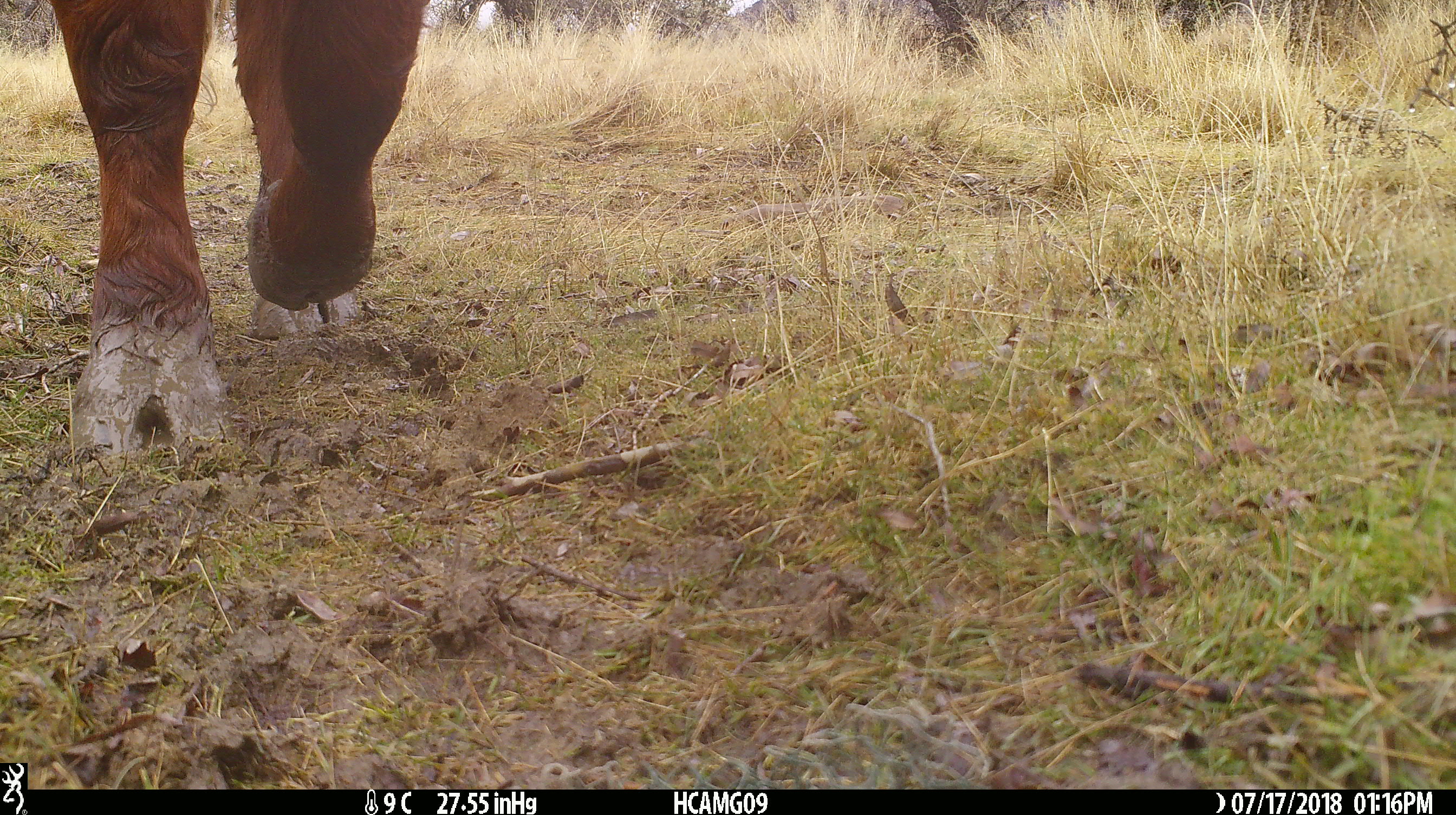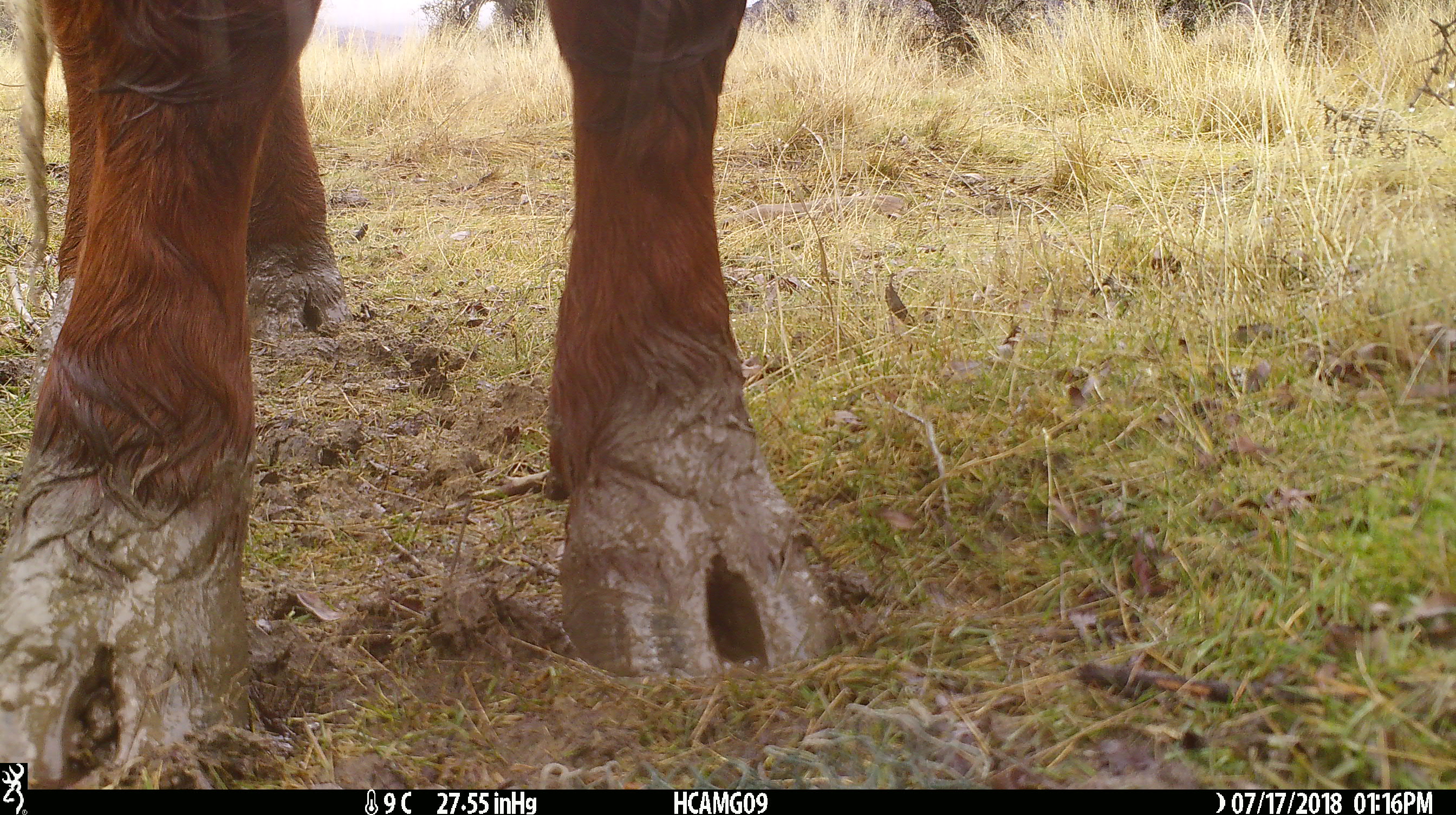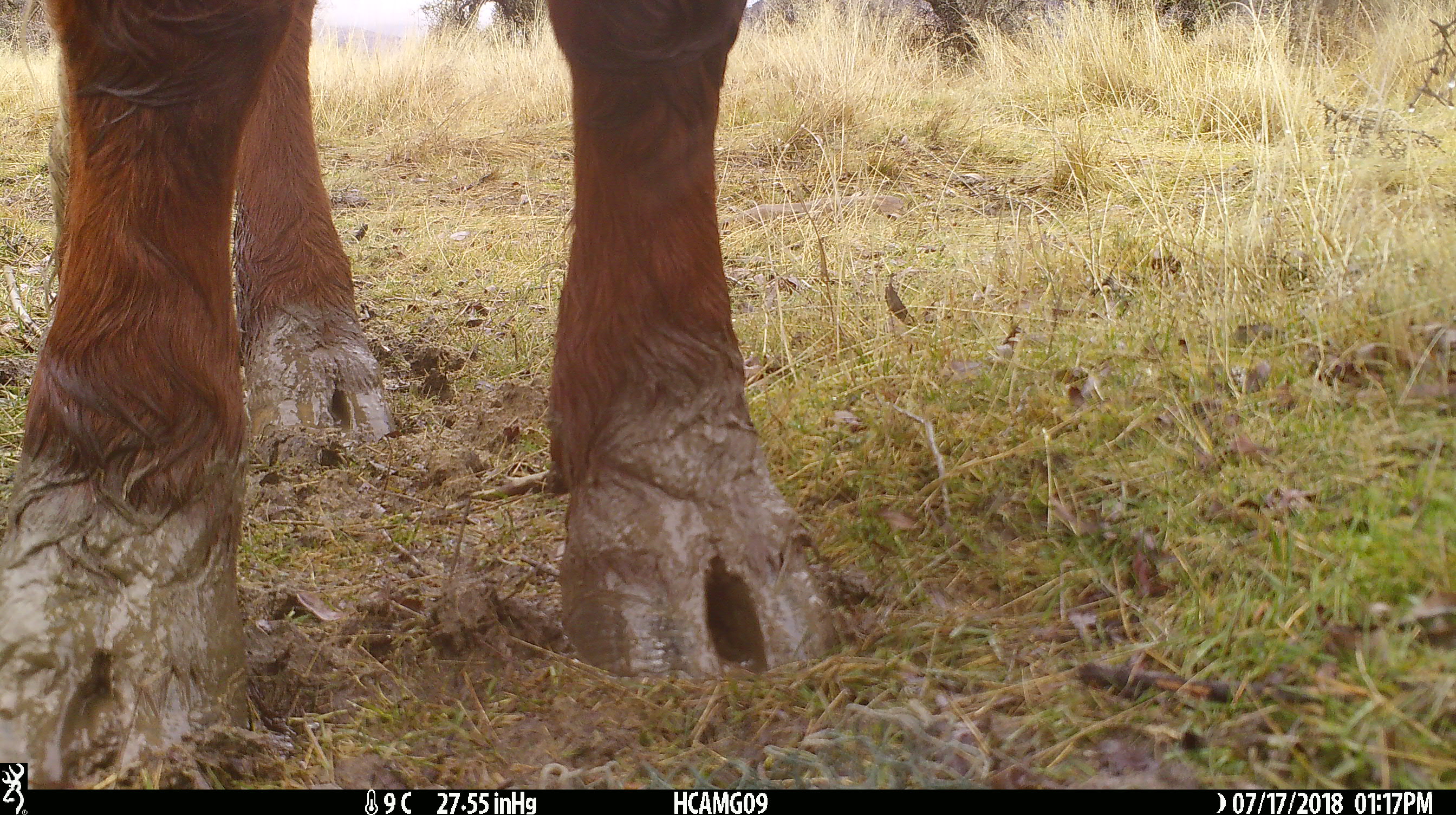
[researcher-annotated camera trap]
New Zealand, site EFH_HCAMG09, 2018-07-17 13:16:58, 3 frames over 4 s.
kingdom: Animalia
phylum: Chordata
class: Mammalia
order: Artiodactyla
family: Bovidae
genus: Bos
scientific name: Bos taurus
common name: domestic cow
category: cow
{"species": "cow (domestic cow) (Bos taurus)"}